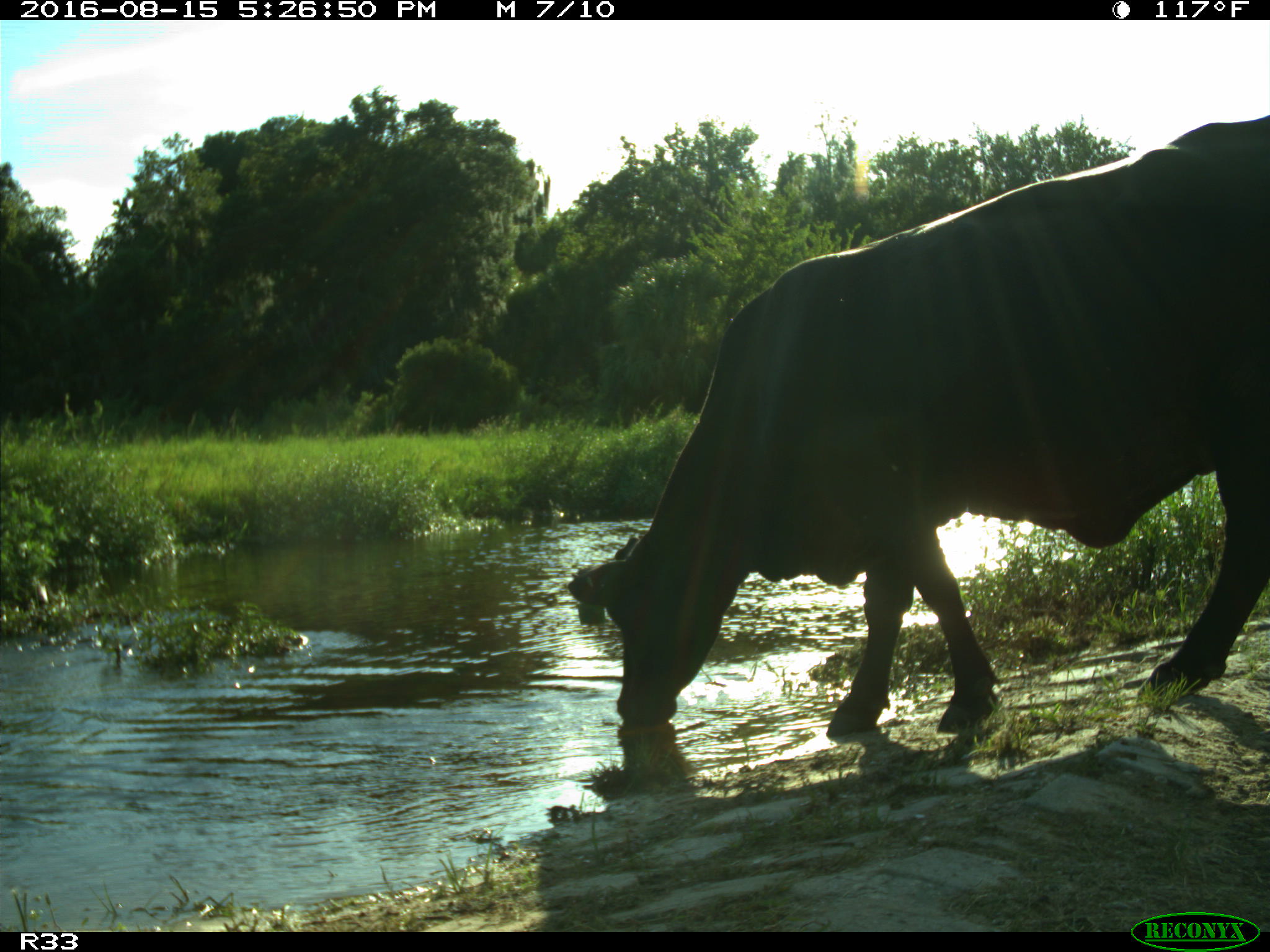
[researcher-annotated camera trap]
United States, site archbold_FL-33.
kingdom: Animalia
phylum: Chordata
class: Mammalia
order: Artiodactyla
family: Bovidae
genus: Bos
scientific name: Bos taurus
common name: domestic cow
Bos taurus (domestic cow).